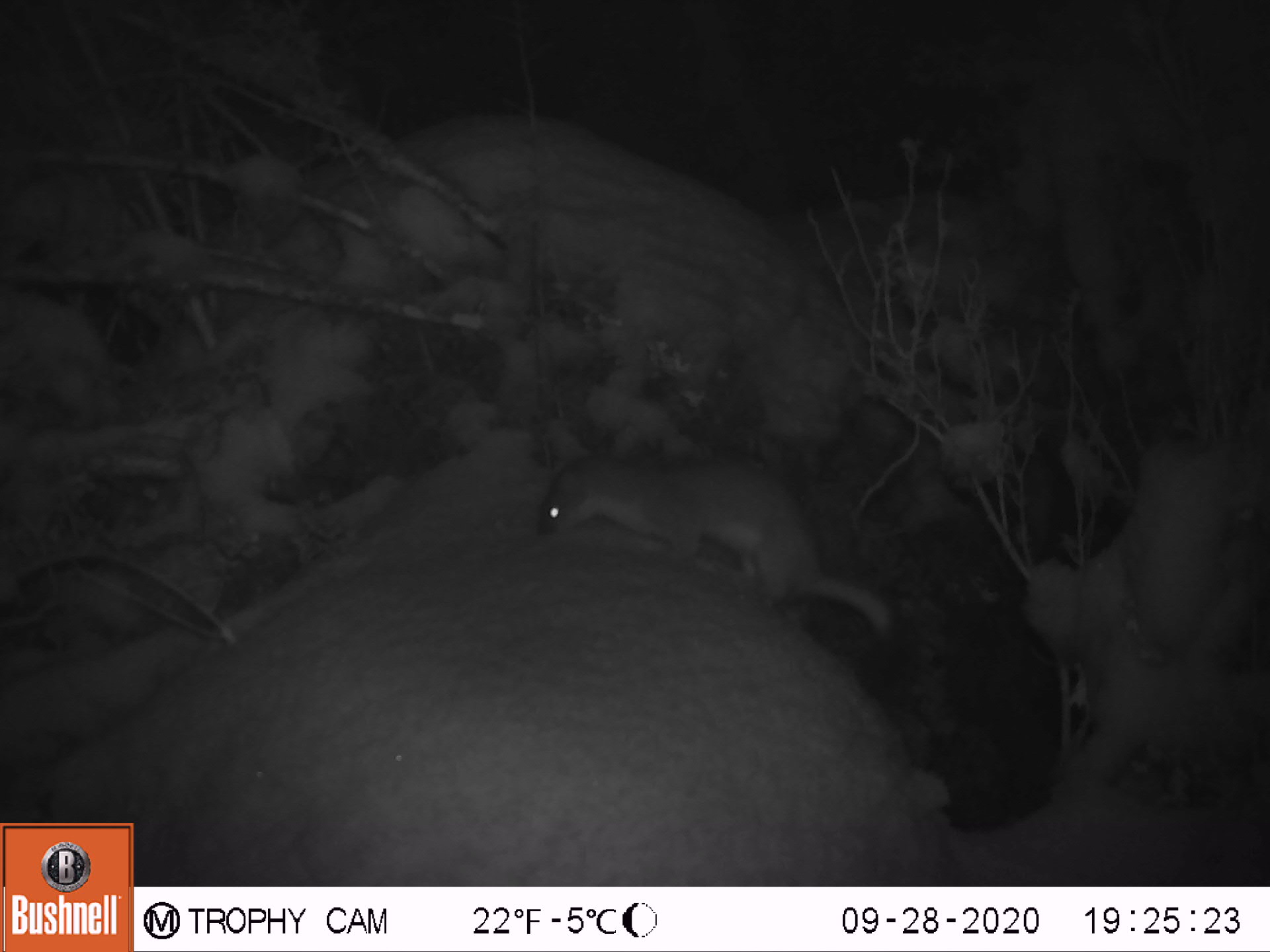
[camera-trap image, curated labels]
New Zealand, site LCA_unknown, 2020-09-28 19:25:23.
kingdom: Animalia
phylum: Chordata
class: Mammalia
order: Carnivora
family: Mustelidae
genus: Mustela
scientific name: Mustela erminea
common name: stoat